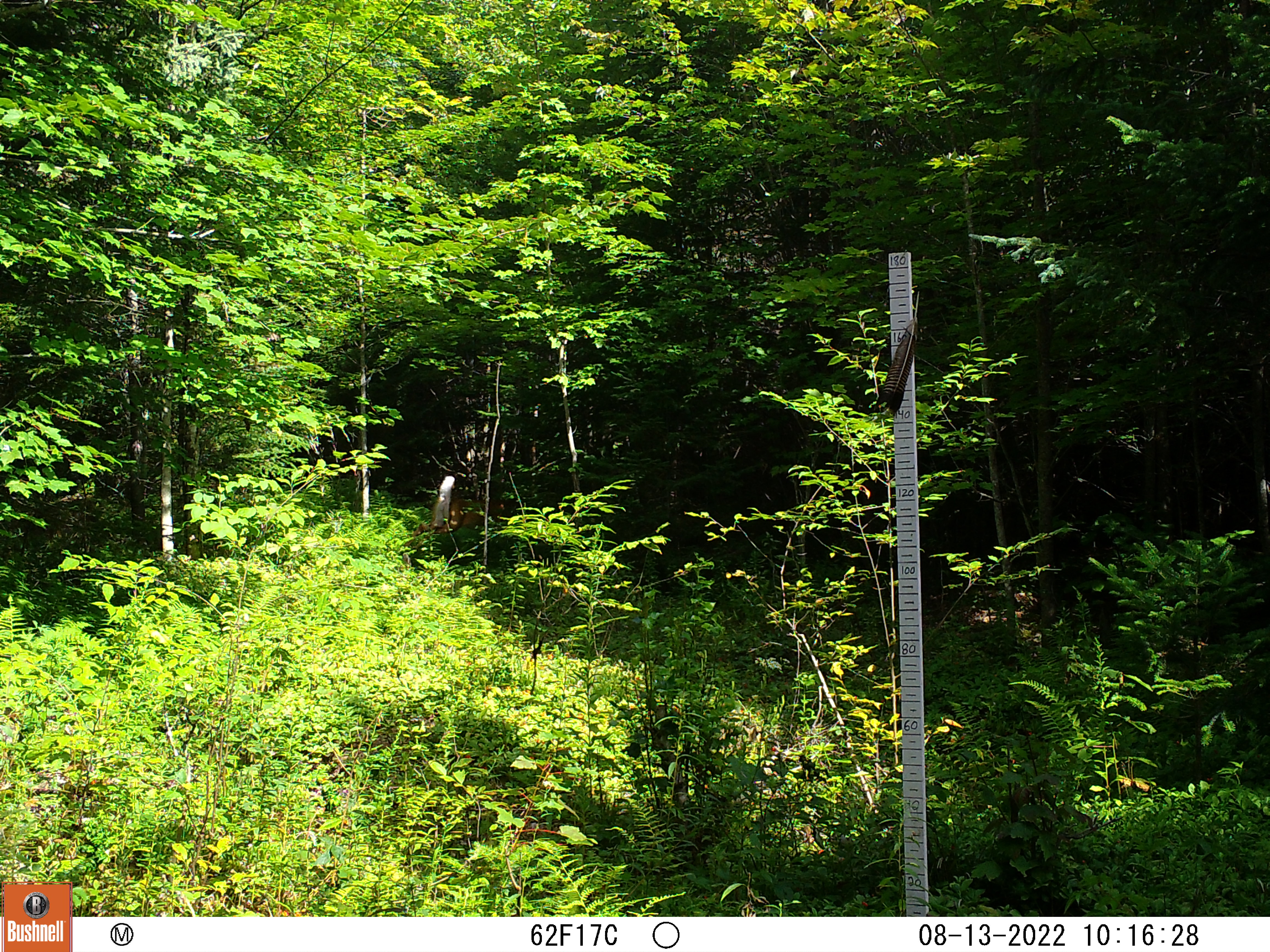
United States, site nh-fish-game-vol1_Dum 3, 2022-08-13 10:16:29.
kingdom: Animalia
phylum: Chordata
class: Mammalia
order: Artiodactyla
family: Cervidae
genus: Odocoileus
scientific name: Odocoileus virginianus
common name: white-tailed deer